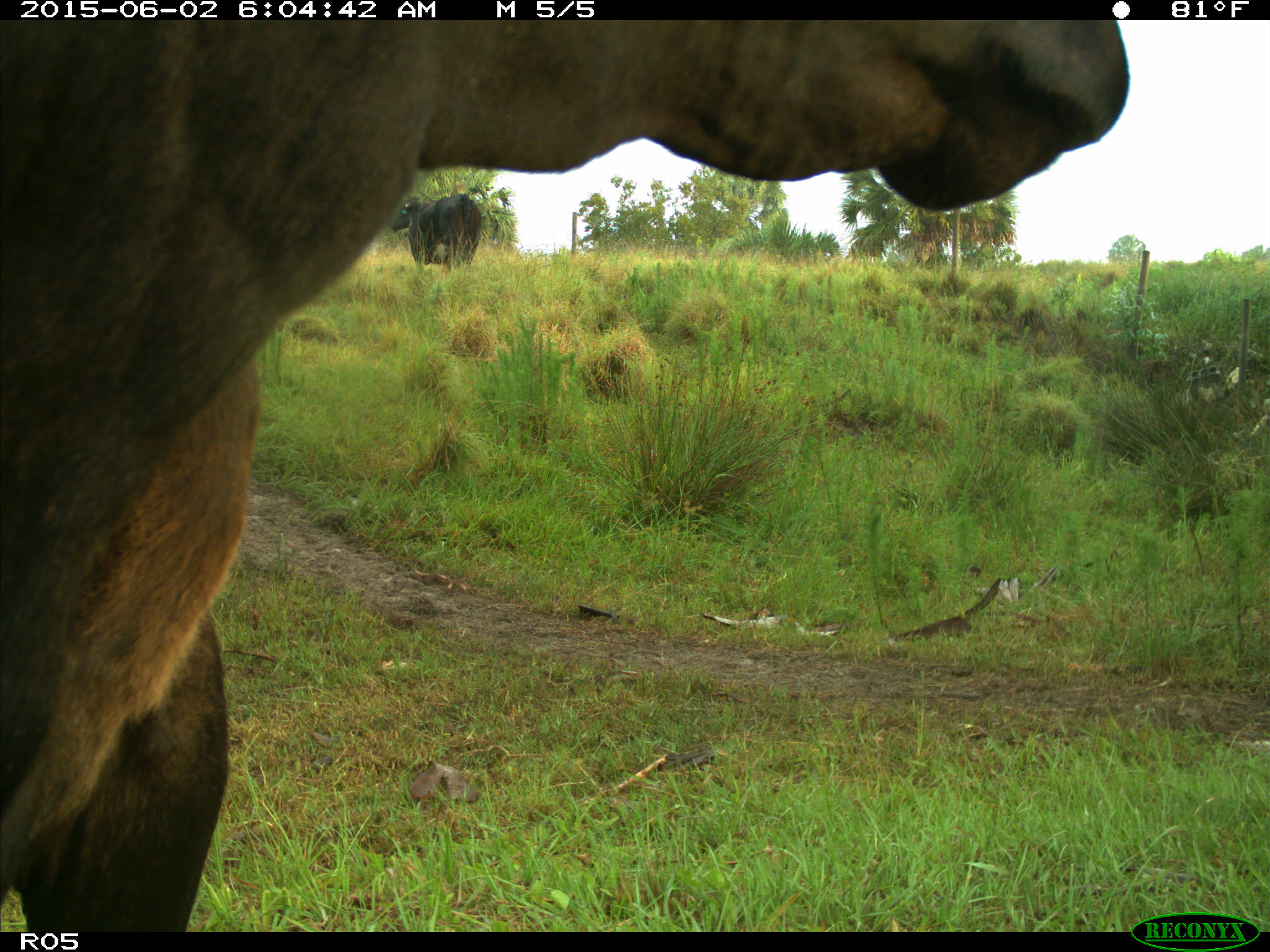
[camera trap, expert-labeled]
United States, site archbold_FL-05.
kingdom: Animalia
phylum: Chordata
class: Mammalia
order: Artiodactyla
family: Bovidae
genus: Bos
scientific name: Bos taurus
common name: domestic cow